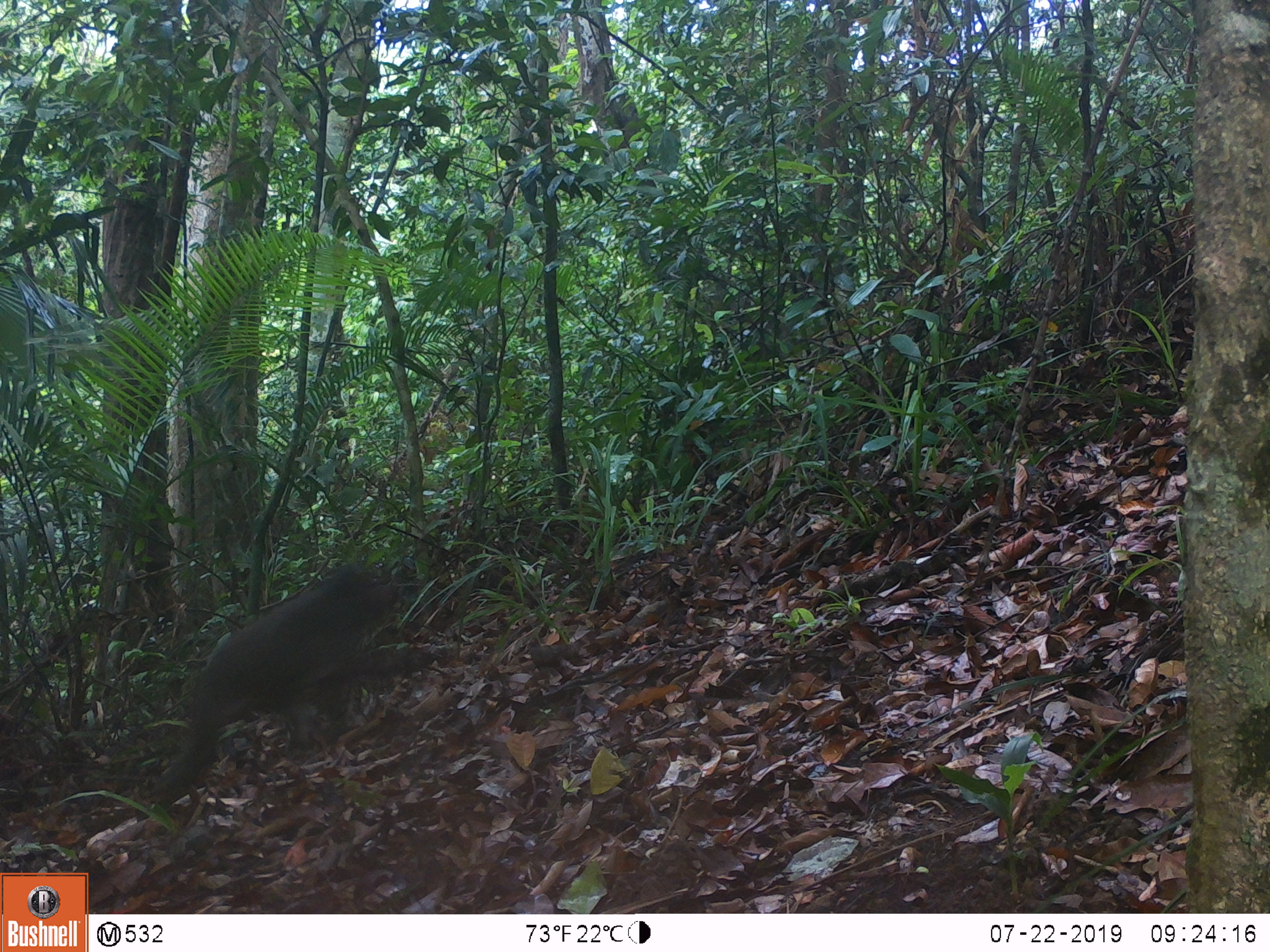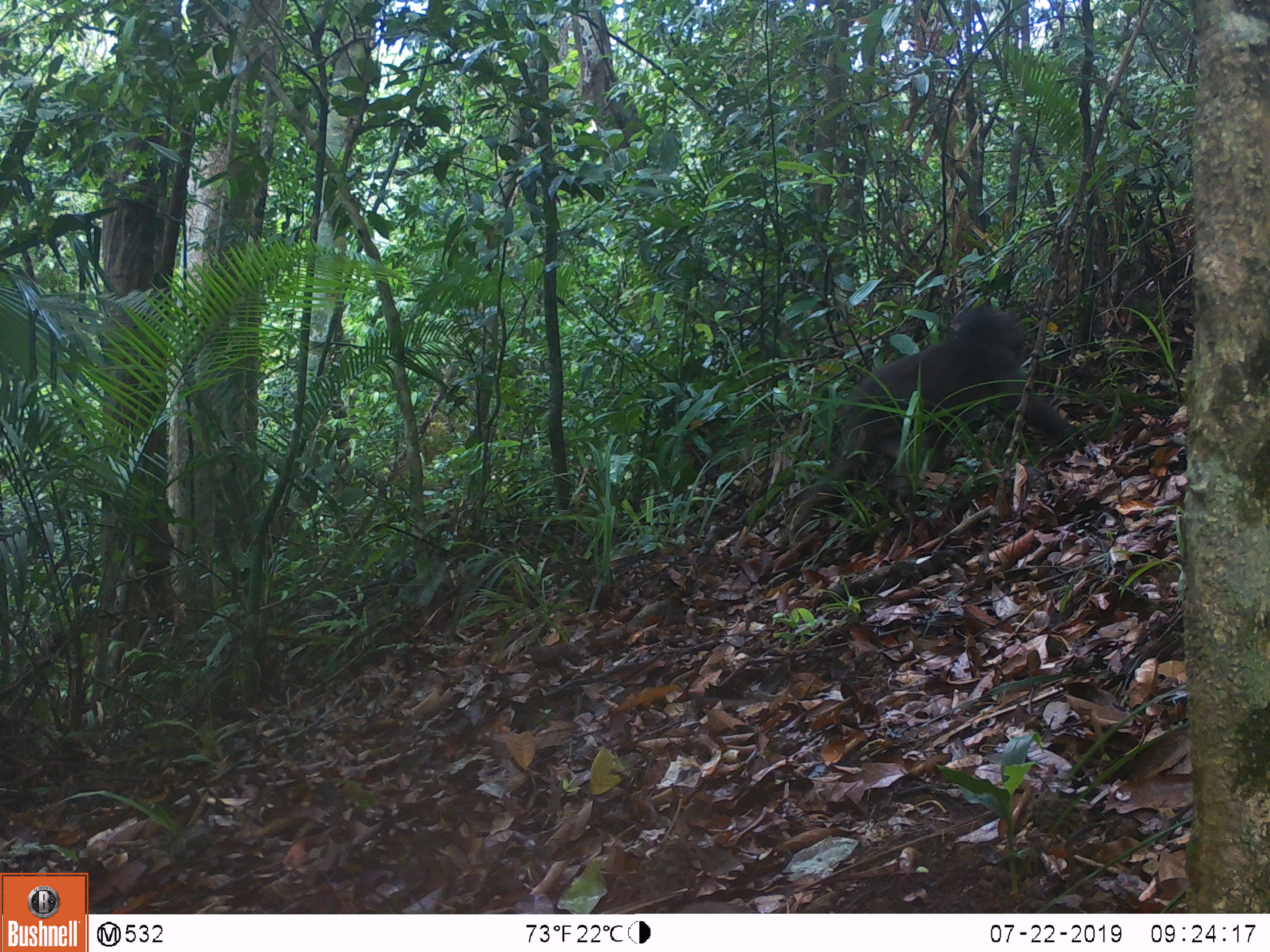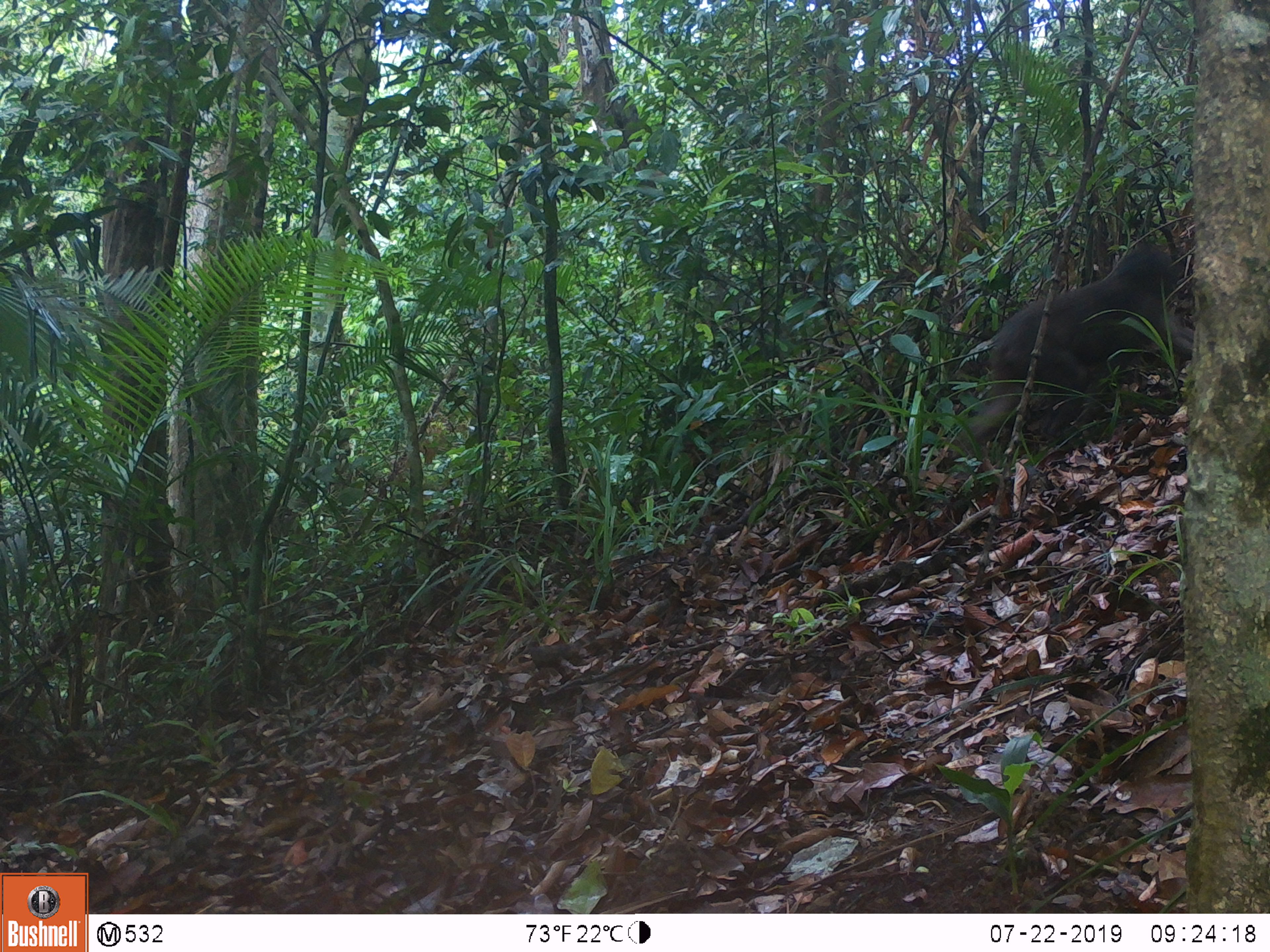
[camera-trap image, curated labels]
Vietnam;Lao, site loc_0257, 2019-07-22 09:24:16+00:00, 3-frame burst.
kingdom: Animalia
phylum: Chordata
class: Mammalia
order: Primates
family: Cercopithecidae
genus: Macaca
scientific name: Macaca arctoides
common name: stump-tailed macaque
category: stump tailed macaque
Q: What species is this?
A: Stump tailed macaque (stump-tailed macaque) (Macaca arctoides).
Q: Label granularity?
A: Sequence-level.